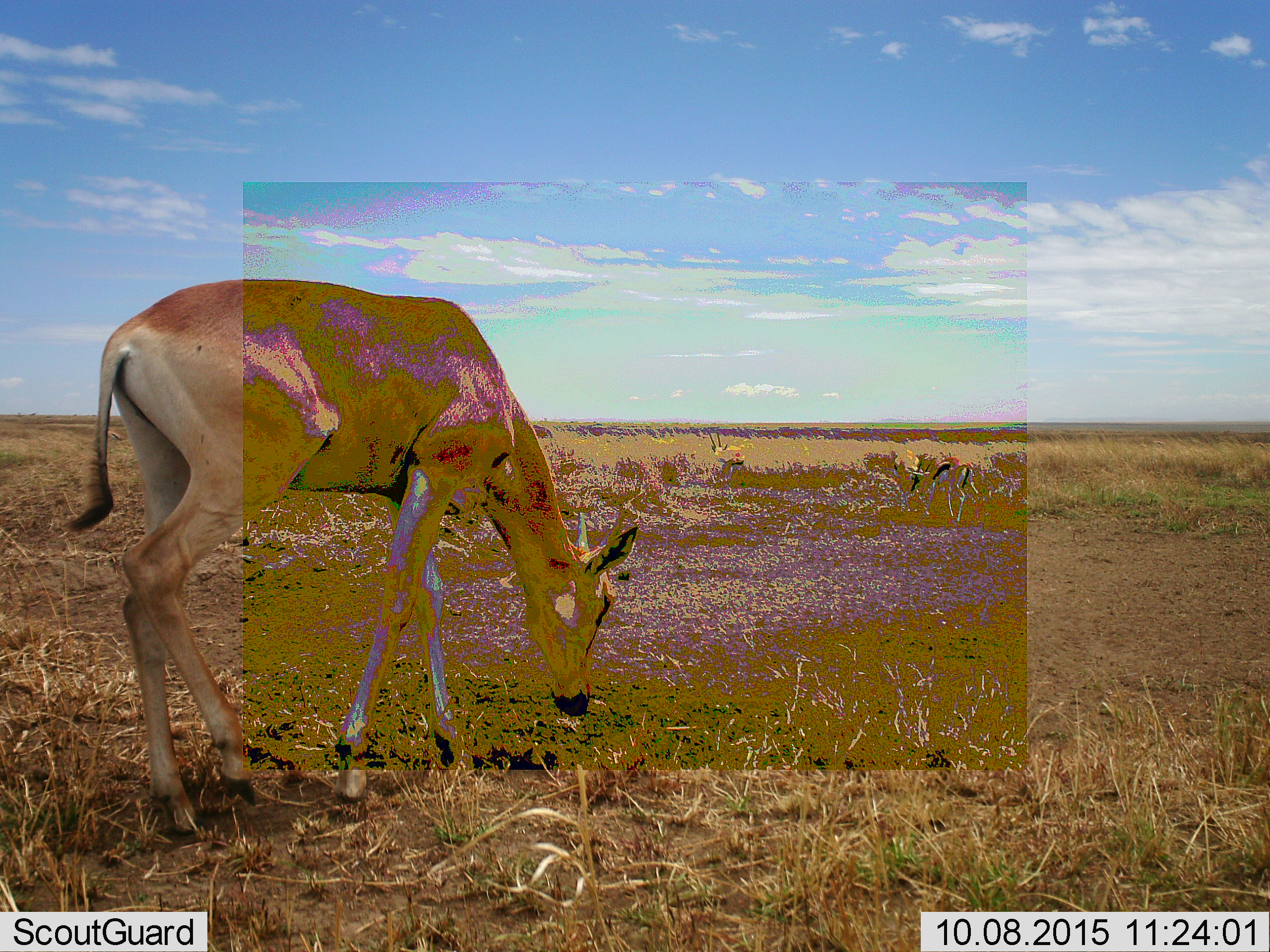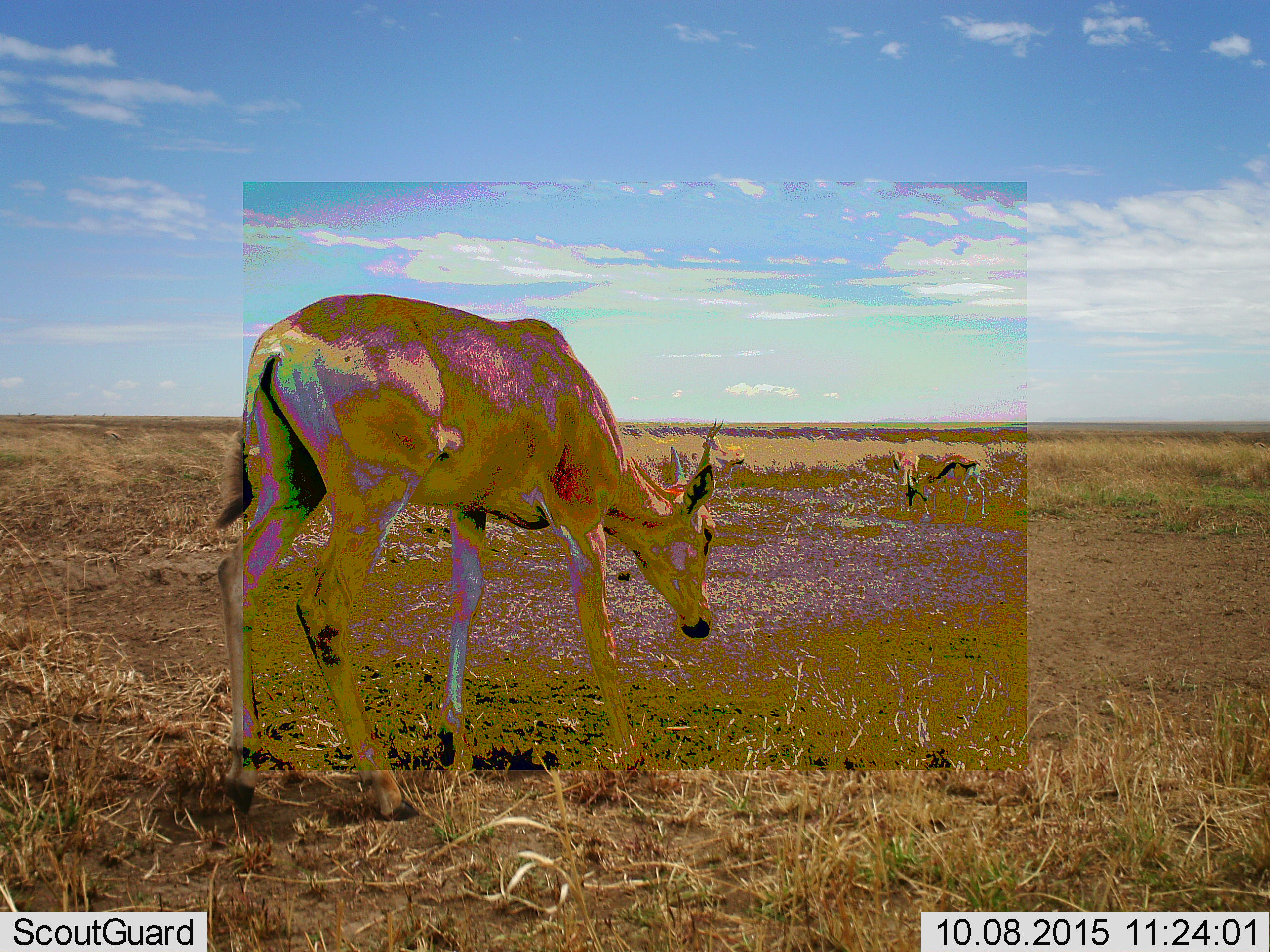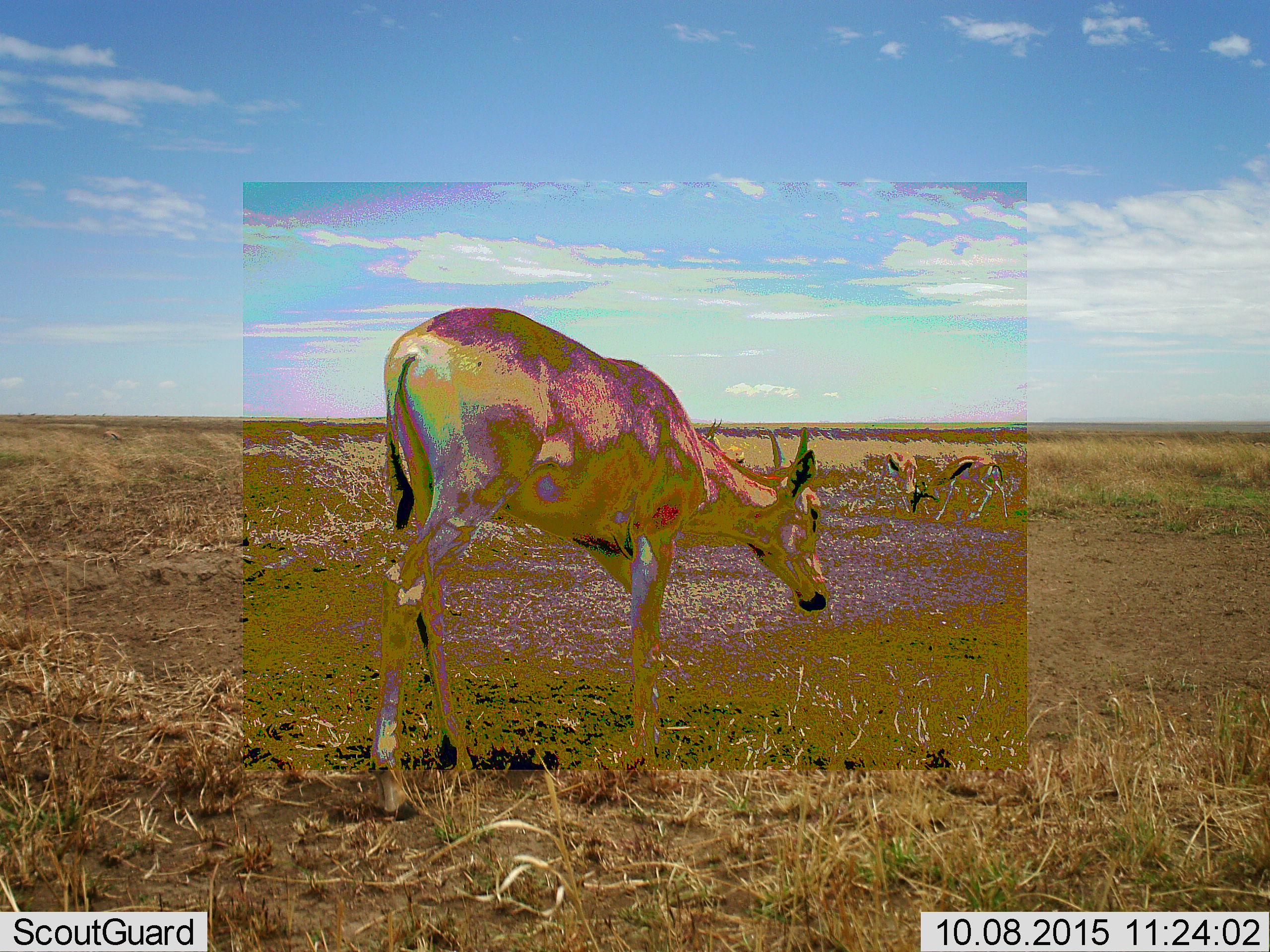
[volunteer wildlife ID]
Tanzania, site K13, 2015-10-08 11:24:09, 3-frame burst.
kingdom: Animalia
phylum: Chordata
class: Mammalia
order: Artiodactyla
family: Bovidae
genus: Nanger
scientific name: Nanger granti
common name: grant's gazelle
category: gazellegrants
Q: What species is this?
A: Gazellegrants (grant's gazelle) (Nanger granti).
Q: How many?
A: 3.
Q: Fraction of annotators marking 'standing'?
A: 0%.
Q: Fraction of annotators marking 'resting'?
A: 20%.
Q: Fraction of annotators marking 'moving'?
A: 20%.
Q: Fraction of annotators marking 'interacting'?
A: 0%.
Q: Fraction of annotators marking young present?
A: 20%.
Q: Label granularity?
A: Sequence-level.